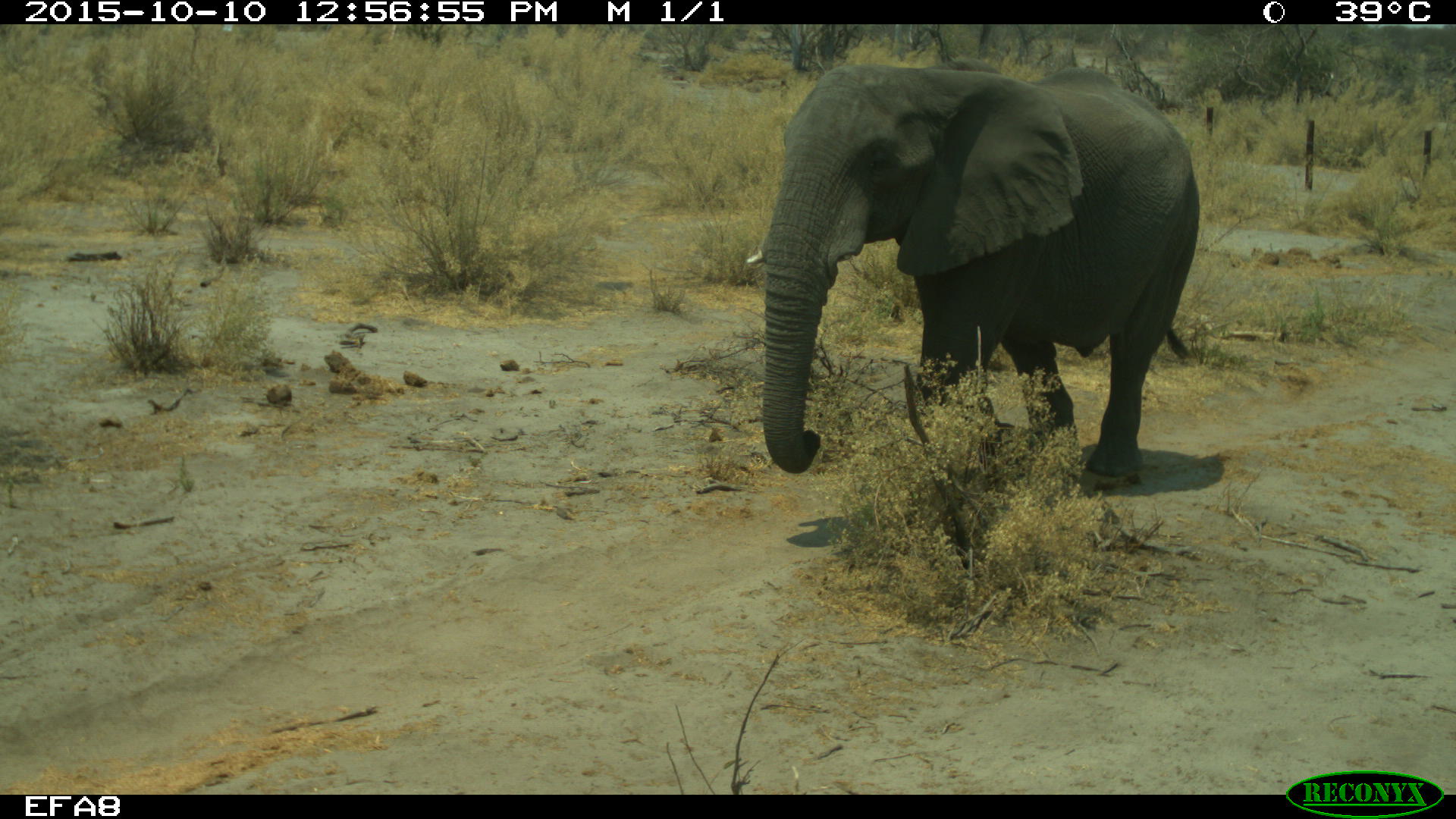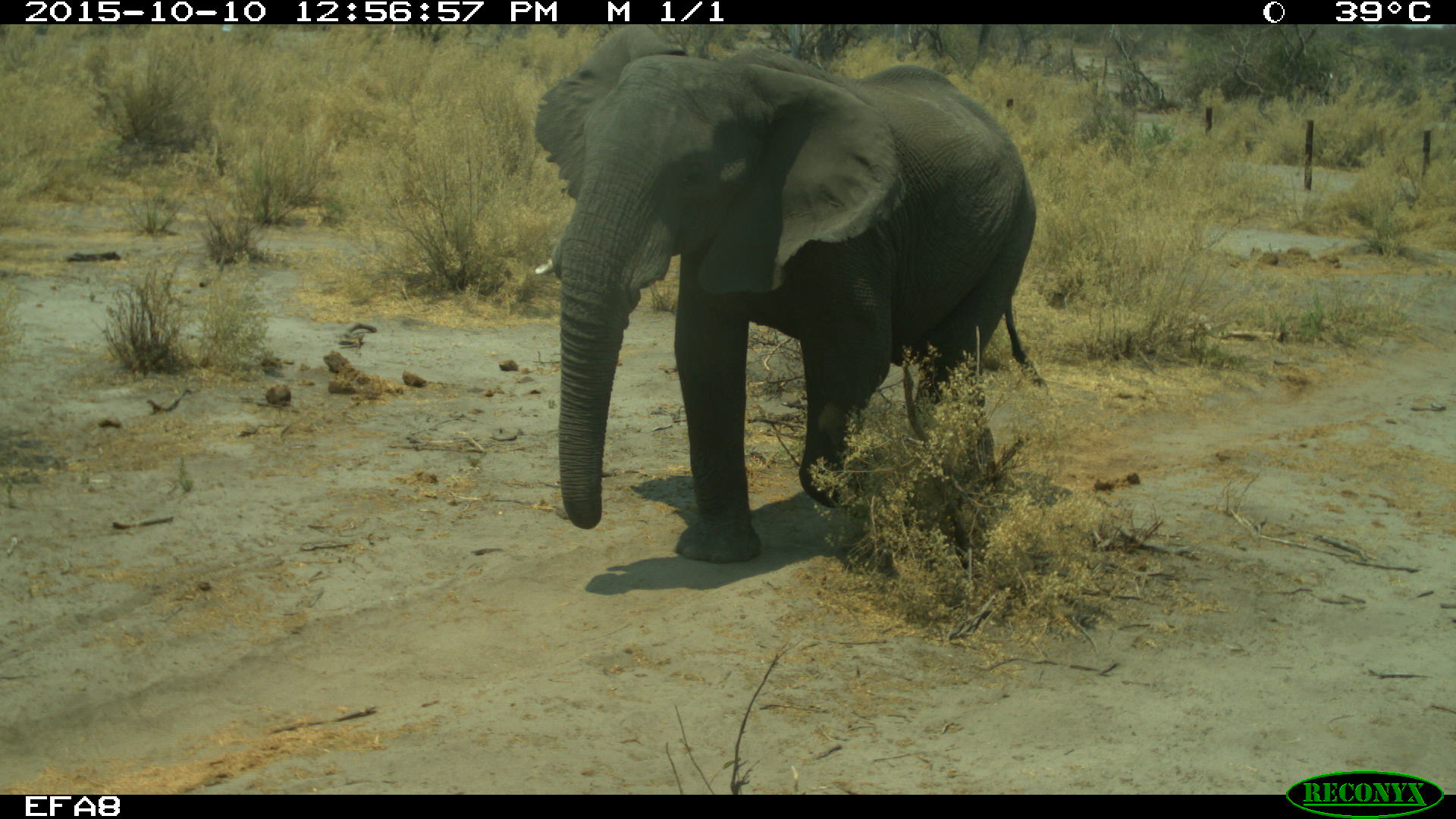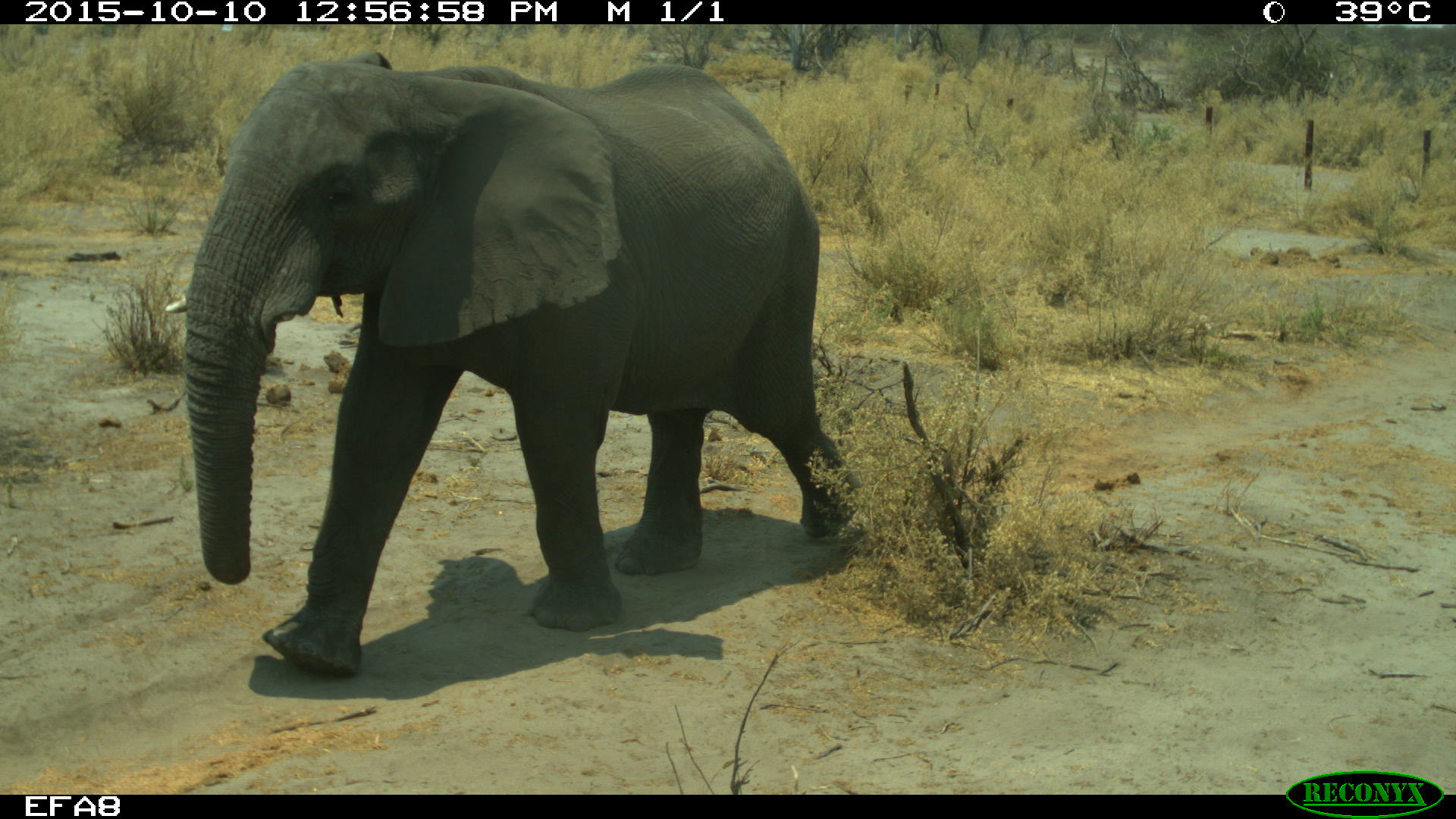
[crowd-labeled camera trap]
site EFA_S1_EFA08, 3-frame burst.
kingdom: Animalia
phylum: Chordata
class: Mammalia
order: Proboscidea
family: Elephantidae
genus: Loxodonta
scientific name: Loxodonta africana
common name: african bush elephant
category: elephant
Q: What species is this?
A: Elephant (african bush elephant) (Loxodonta africana).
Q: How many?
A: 1.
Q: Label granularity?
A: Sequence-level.